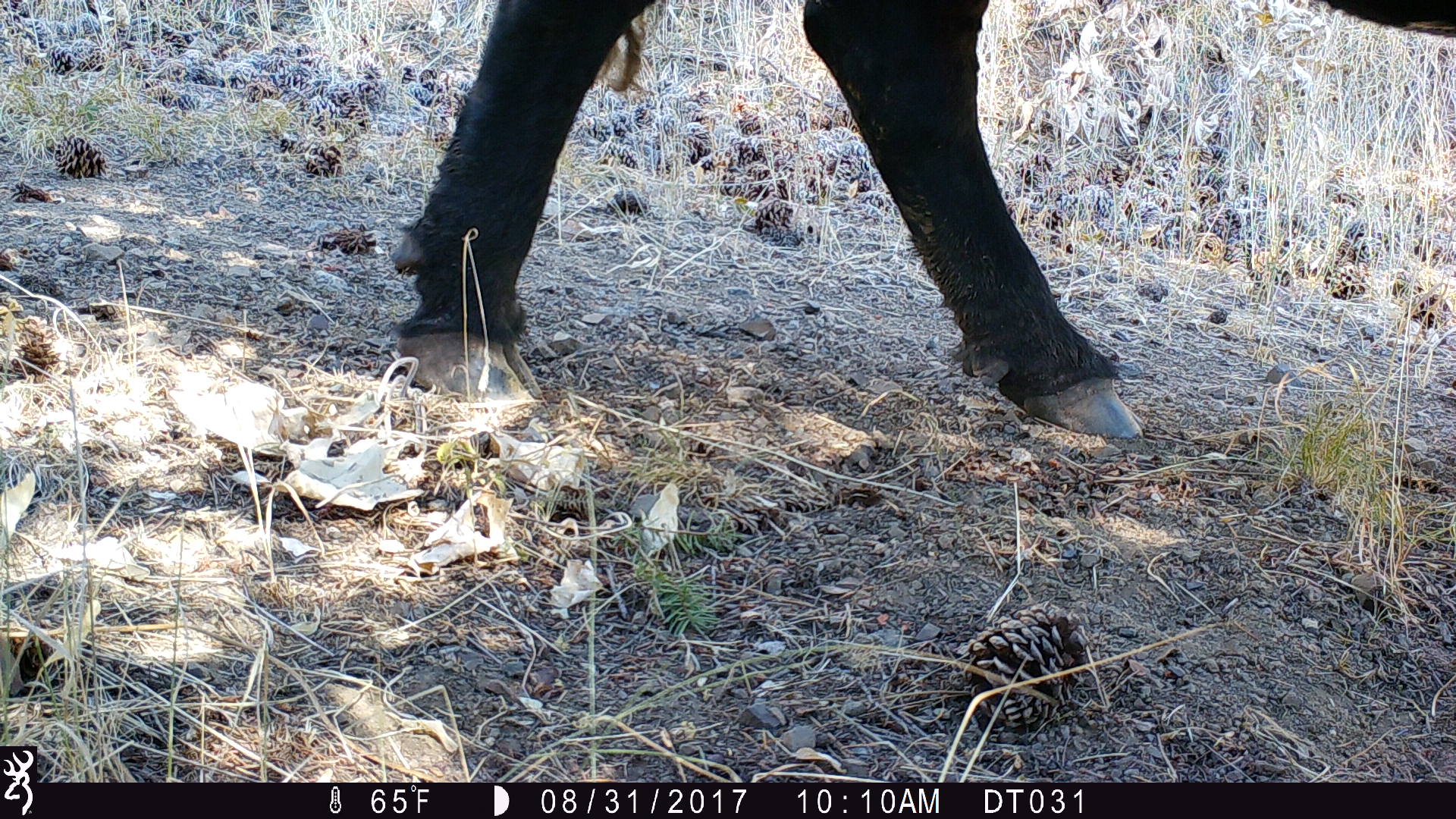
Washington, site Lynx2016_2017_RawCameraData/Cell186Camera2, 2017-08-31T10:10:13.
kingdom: Animalia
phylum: Chordata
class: Mammalia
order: Artiodactyla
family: Bovidae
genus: Bos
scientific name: Bos taurus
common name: domestic cattle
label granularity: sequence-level